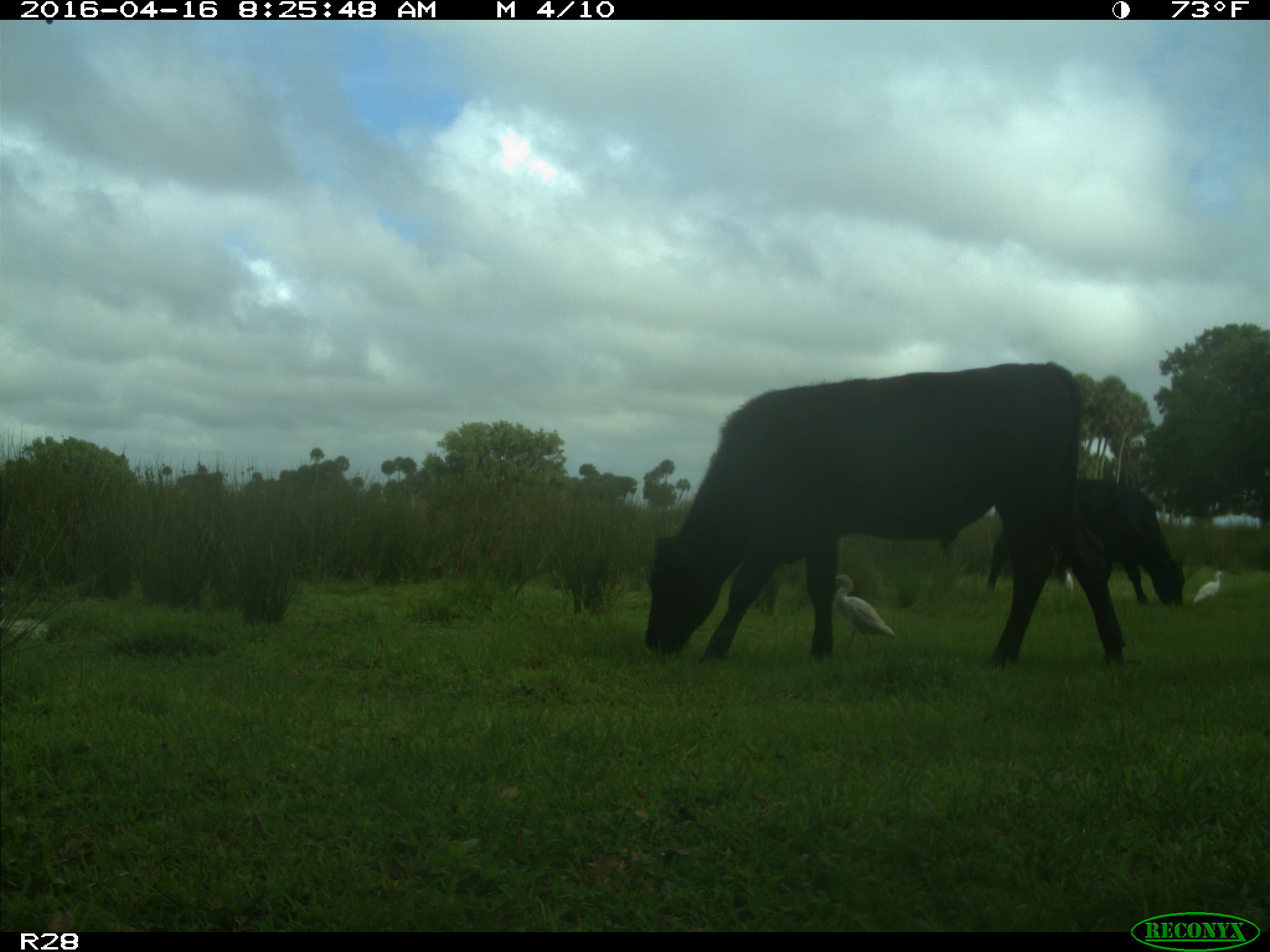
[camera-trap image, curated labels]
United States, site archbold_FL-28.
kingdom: Animalia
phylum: Chordata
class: Mammalia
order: Artiodactyla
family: Bovidae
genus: Bos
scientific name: Bos taurus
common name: domestic cow